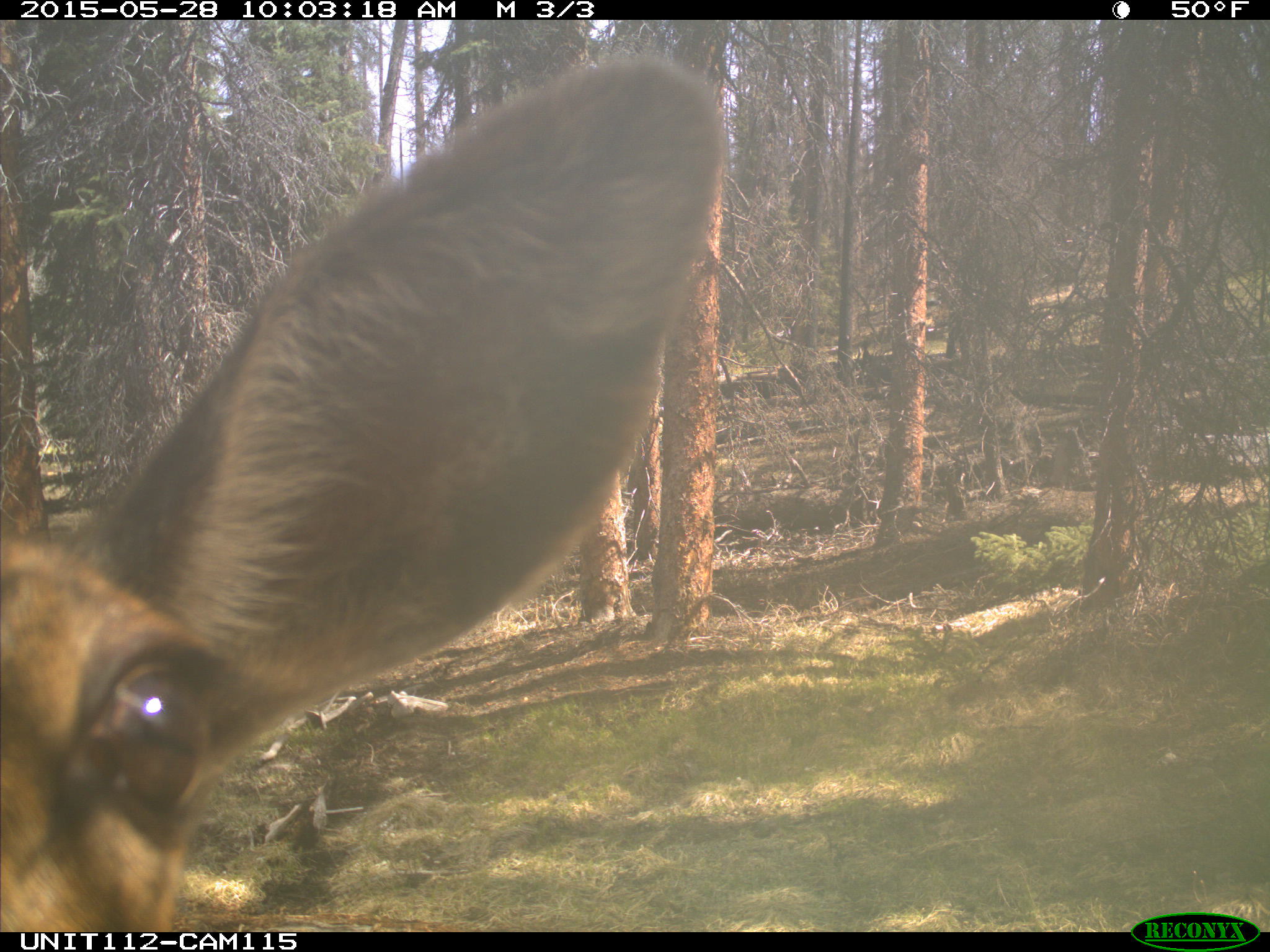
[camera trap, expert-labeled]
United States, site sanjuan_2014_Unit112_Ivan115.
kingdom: Animalia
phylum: Chordata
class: Mammalia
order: Artiodactyla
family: Cervidae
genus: Cervus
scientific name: Cervus elaphus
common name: red deer